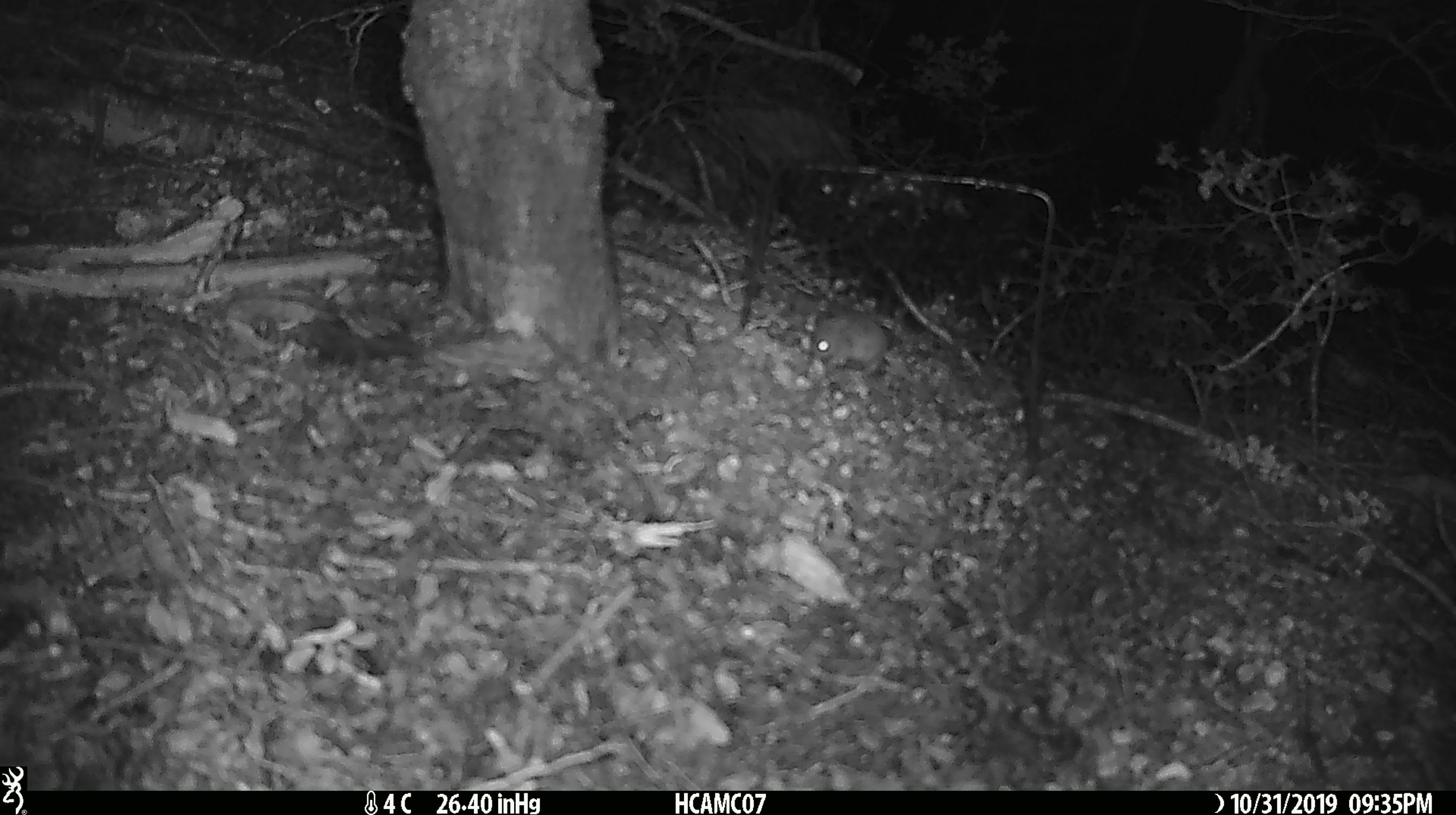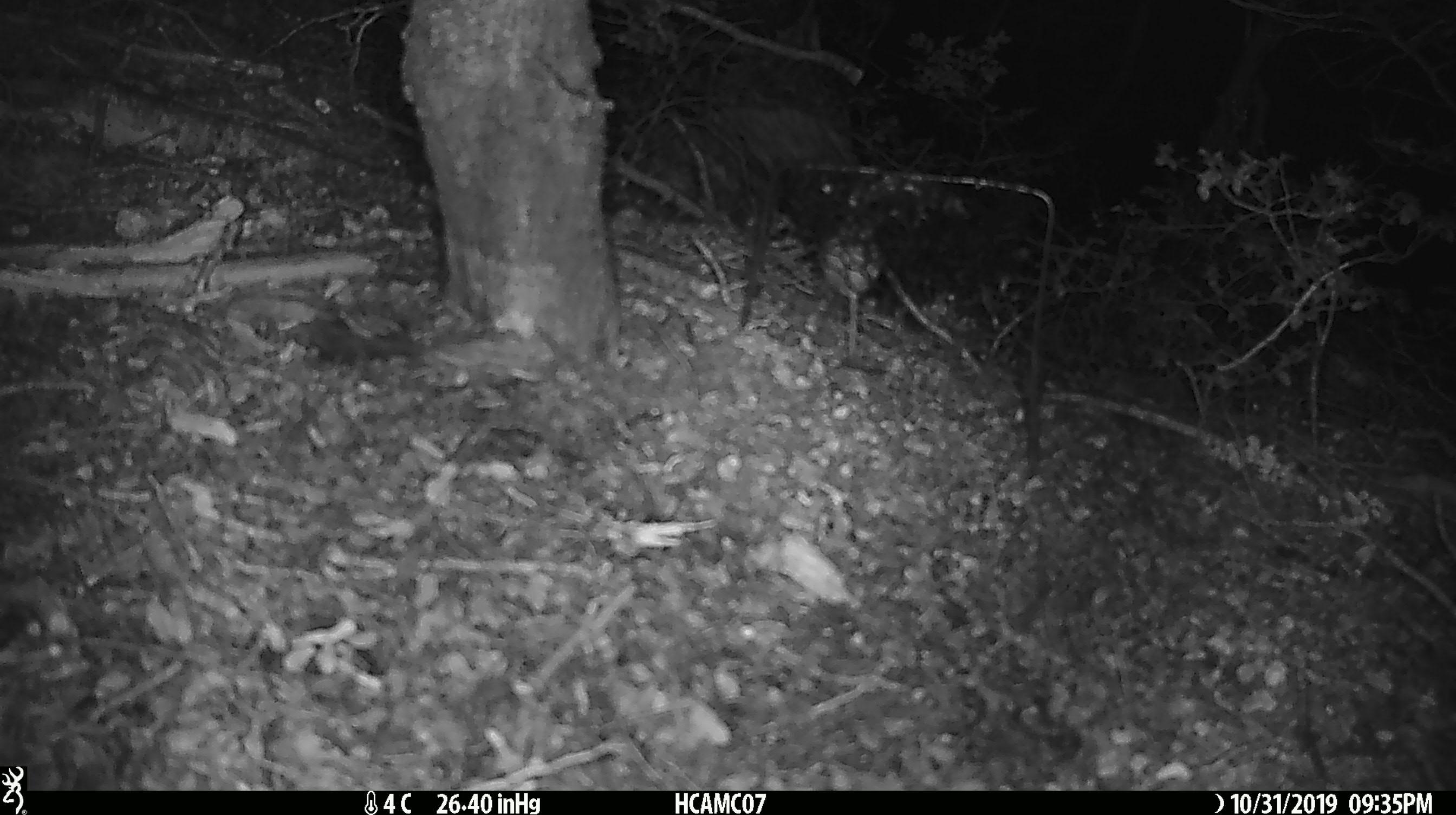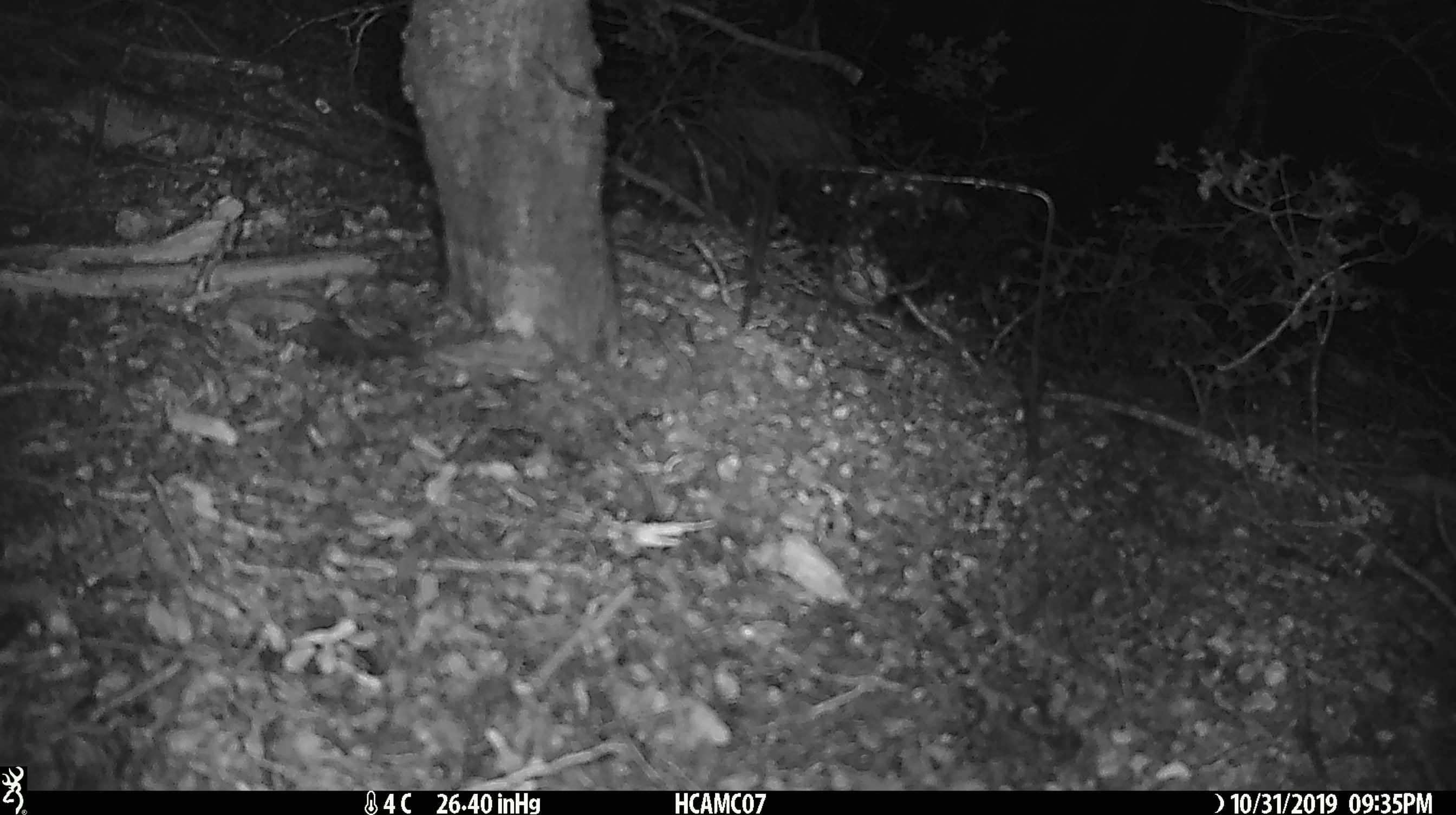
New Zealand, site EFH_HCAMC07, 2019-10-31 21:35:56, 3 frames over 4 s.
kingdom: Animalia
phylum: Chordata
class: Mammalia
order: Rodentia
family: Muridae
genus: Mus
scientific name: Mus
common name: mouse